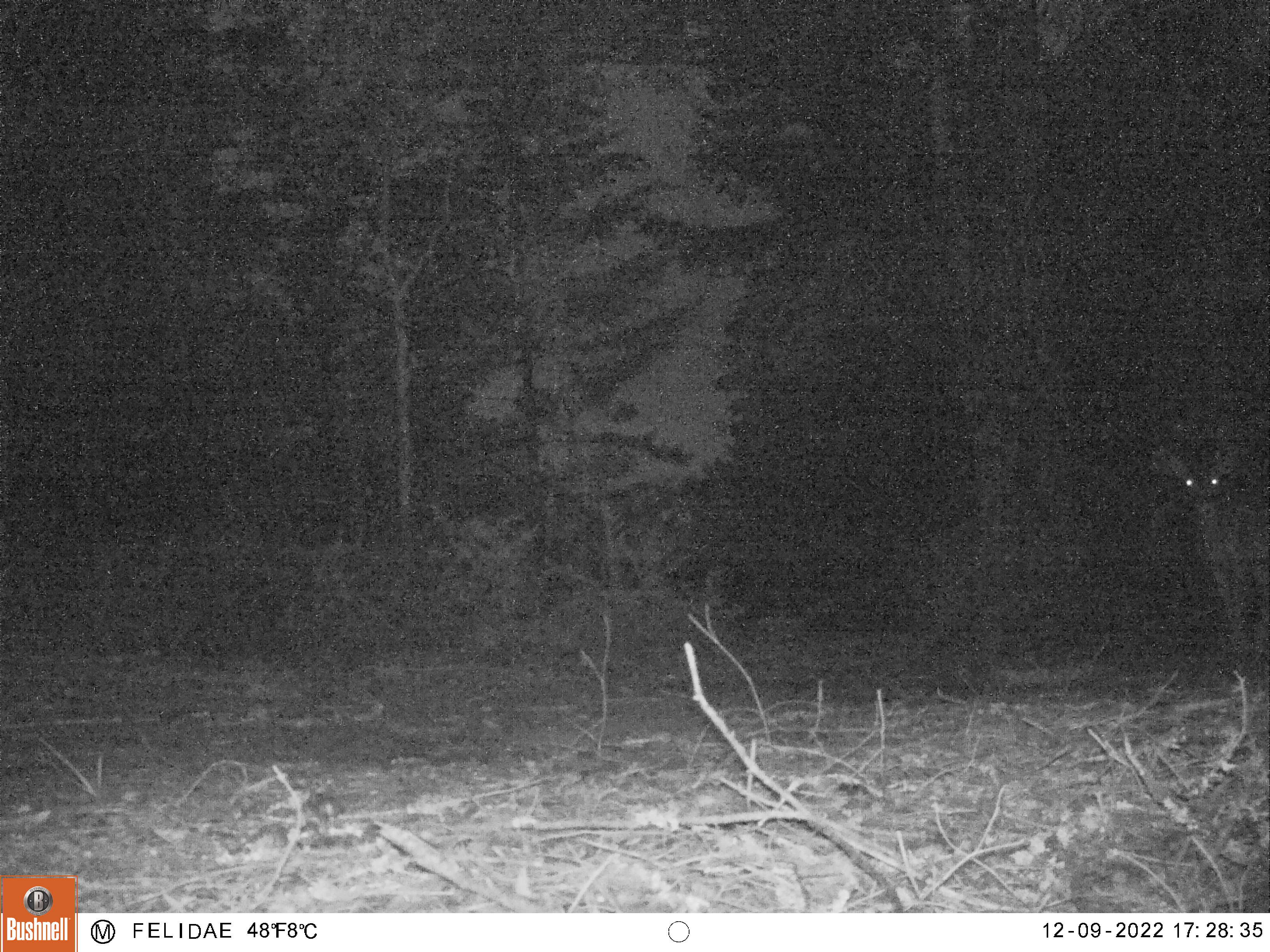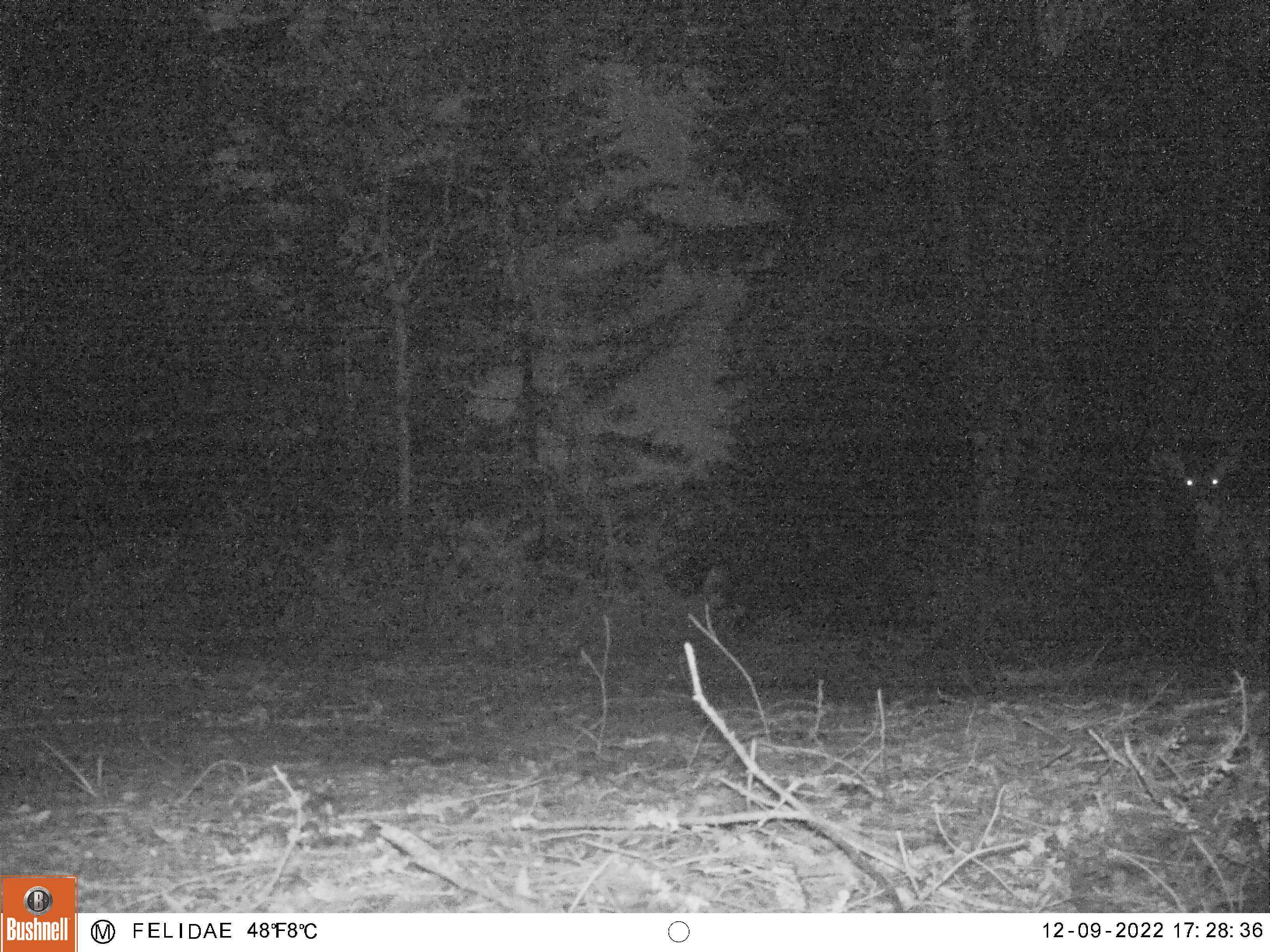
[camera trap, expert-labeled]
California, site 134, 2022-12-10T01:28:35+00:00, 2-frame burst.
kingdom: Animalia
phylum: Chordata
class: Mammalia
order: Artiodactyla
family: Cervidae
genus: Odocoileus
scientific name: Odocoileus hemionus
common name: mule deer